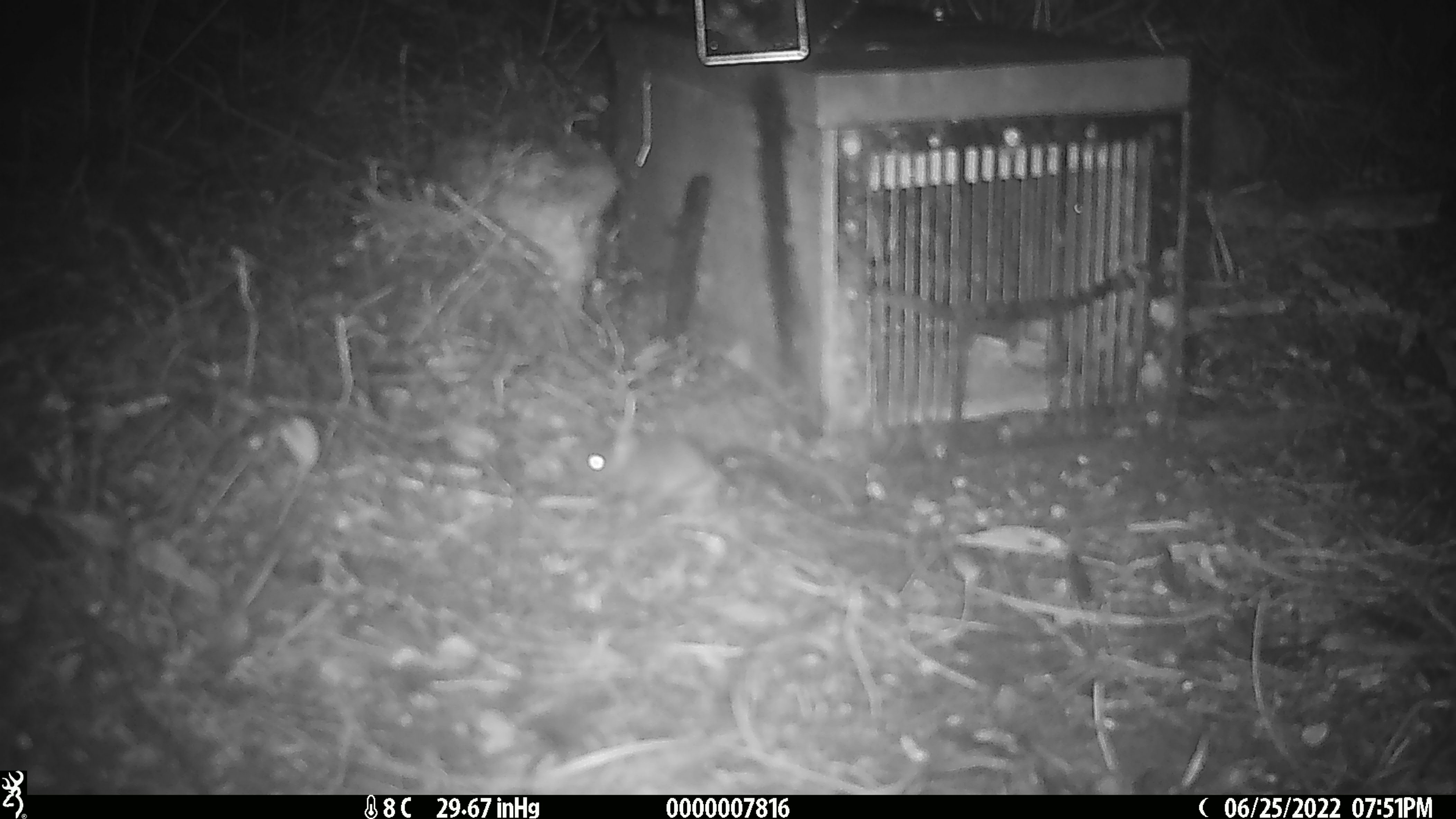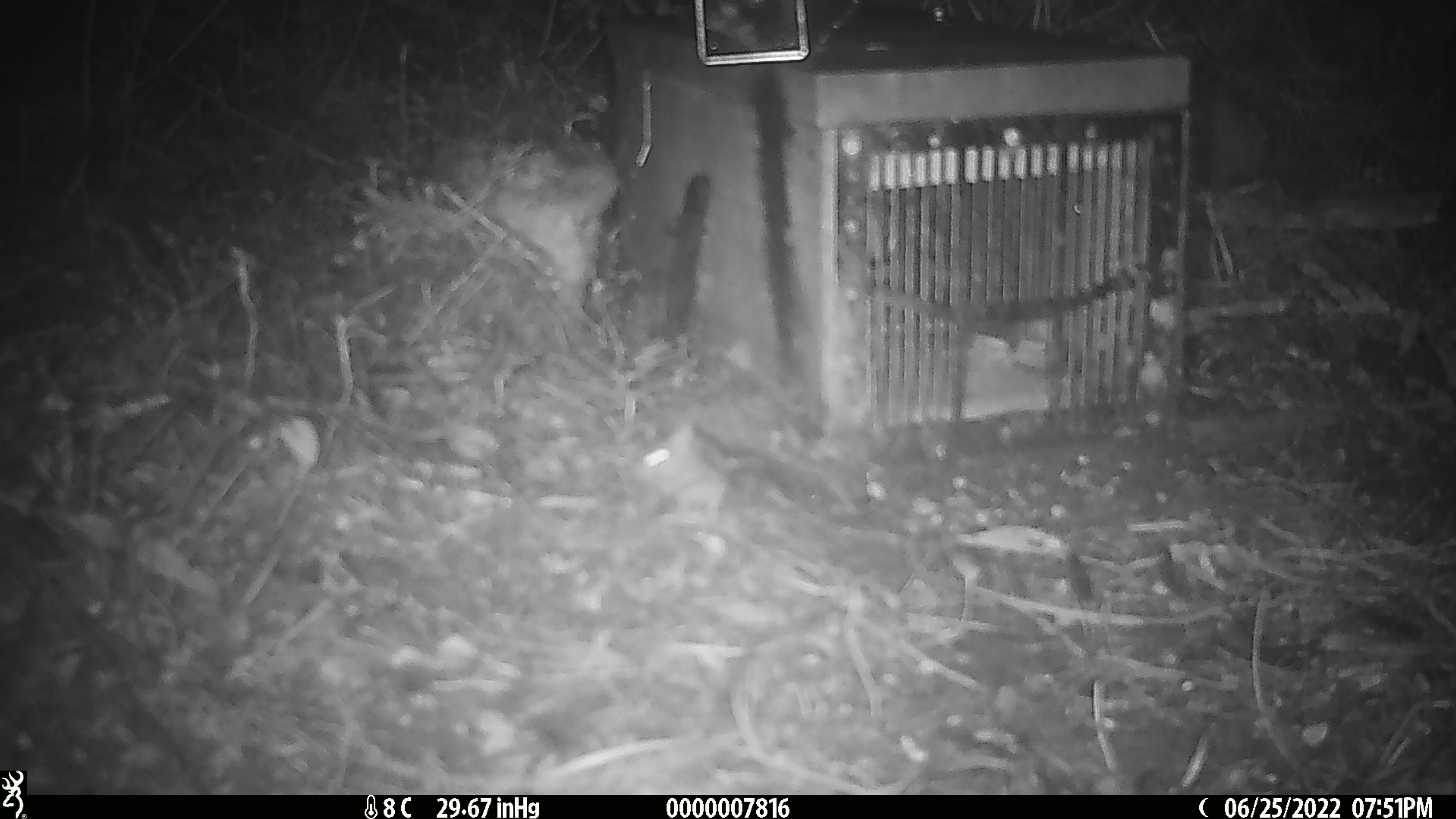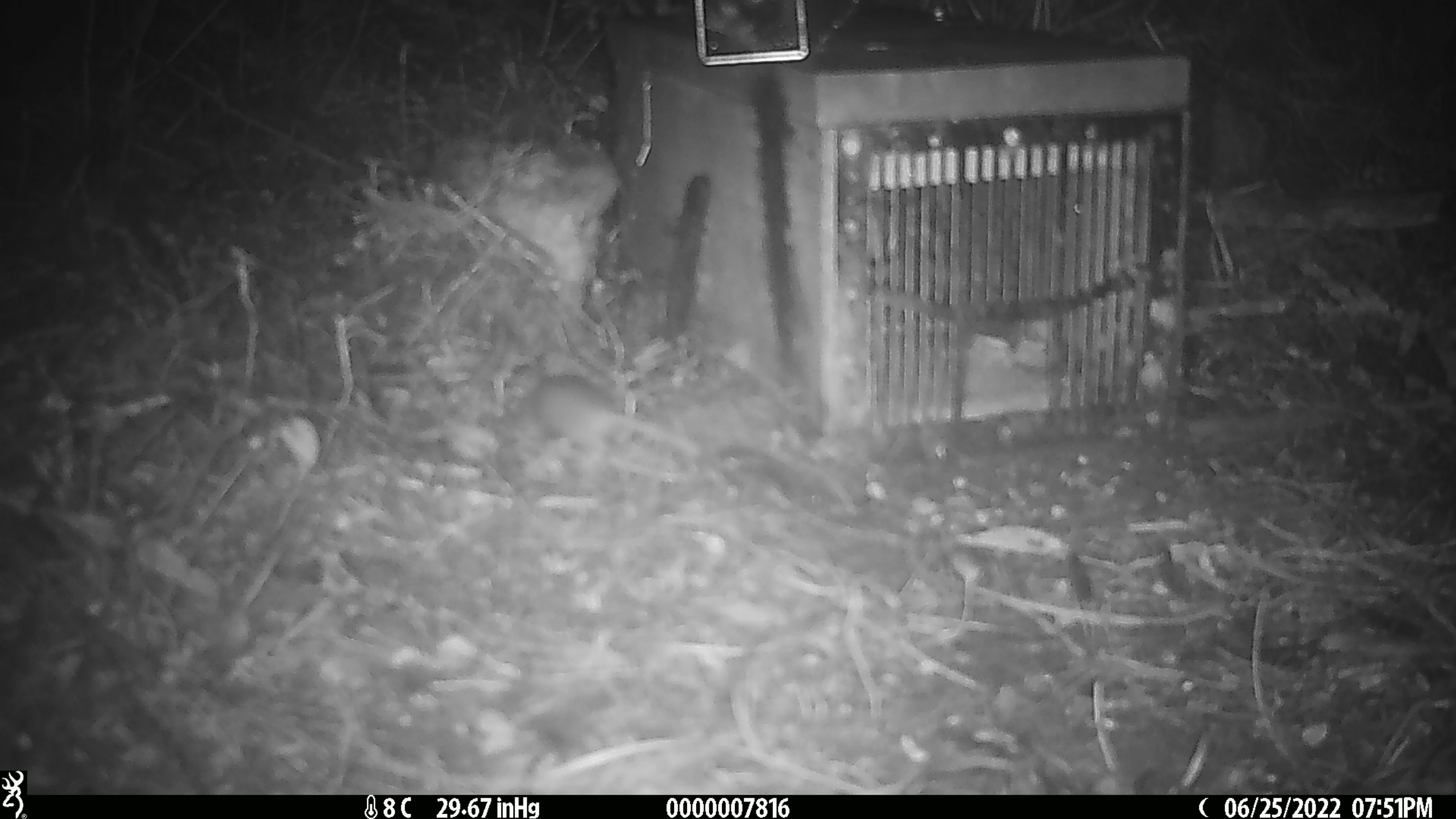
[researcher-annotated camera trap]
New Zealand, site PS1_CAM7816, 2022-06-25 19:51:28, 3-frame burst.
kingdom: Animalia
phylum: Chordata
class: Mammalia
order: Rodentia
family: Muridae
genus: Mus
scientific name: Mus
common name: mouse